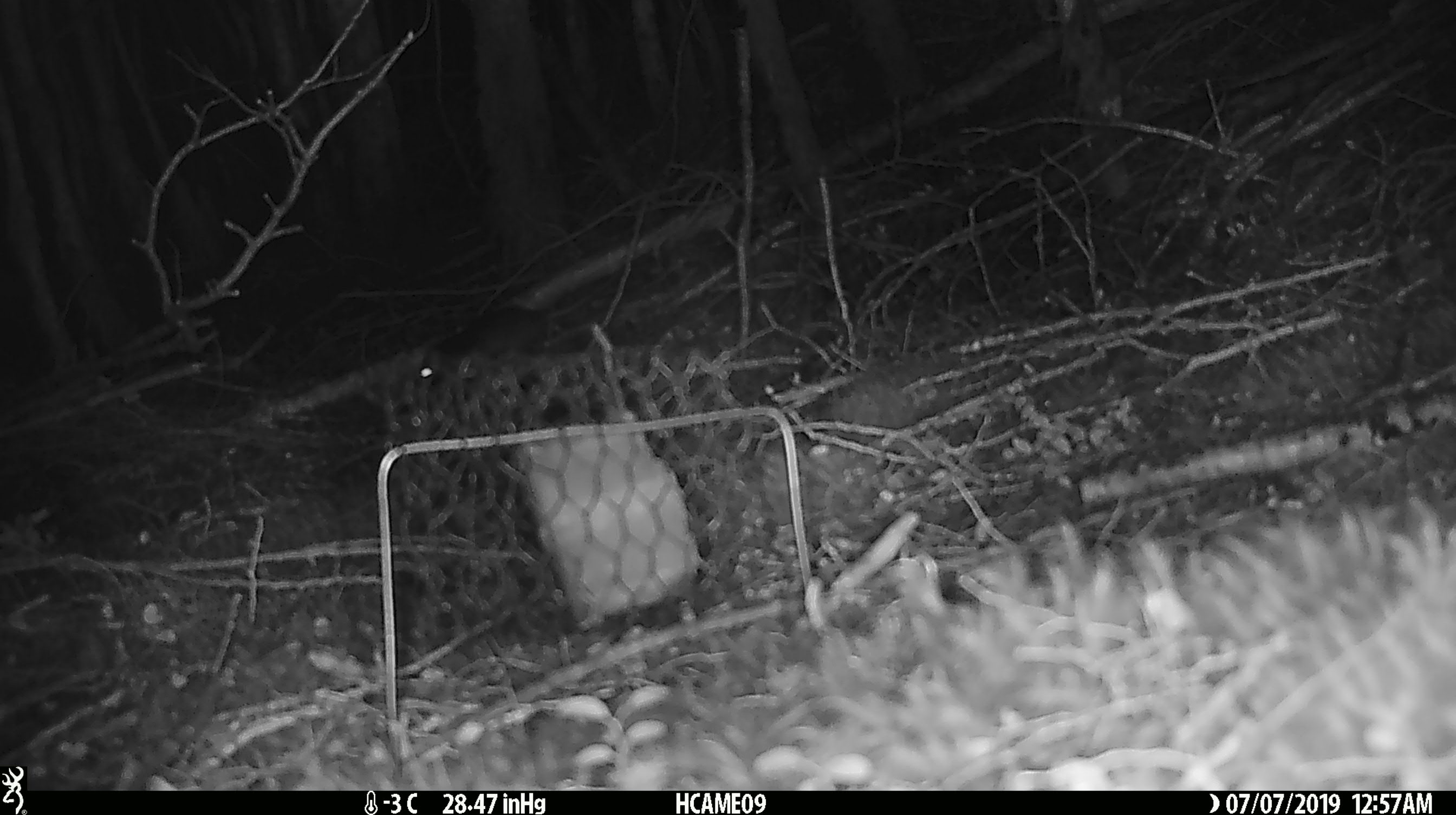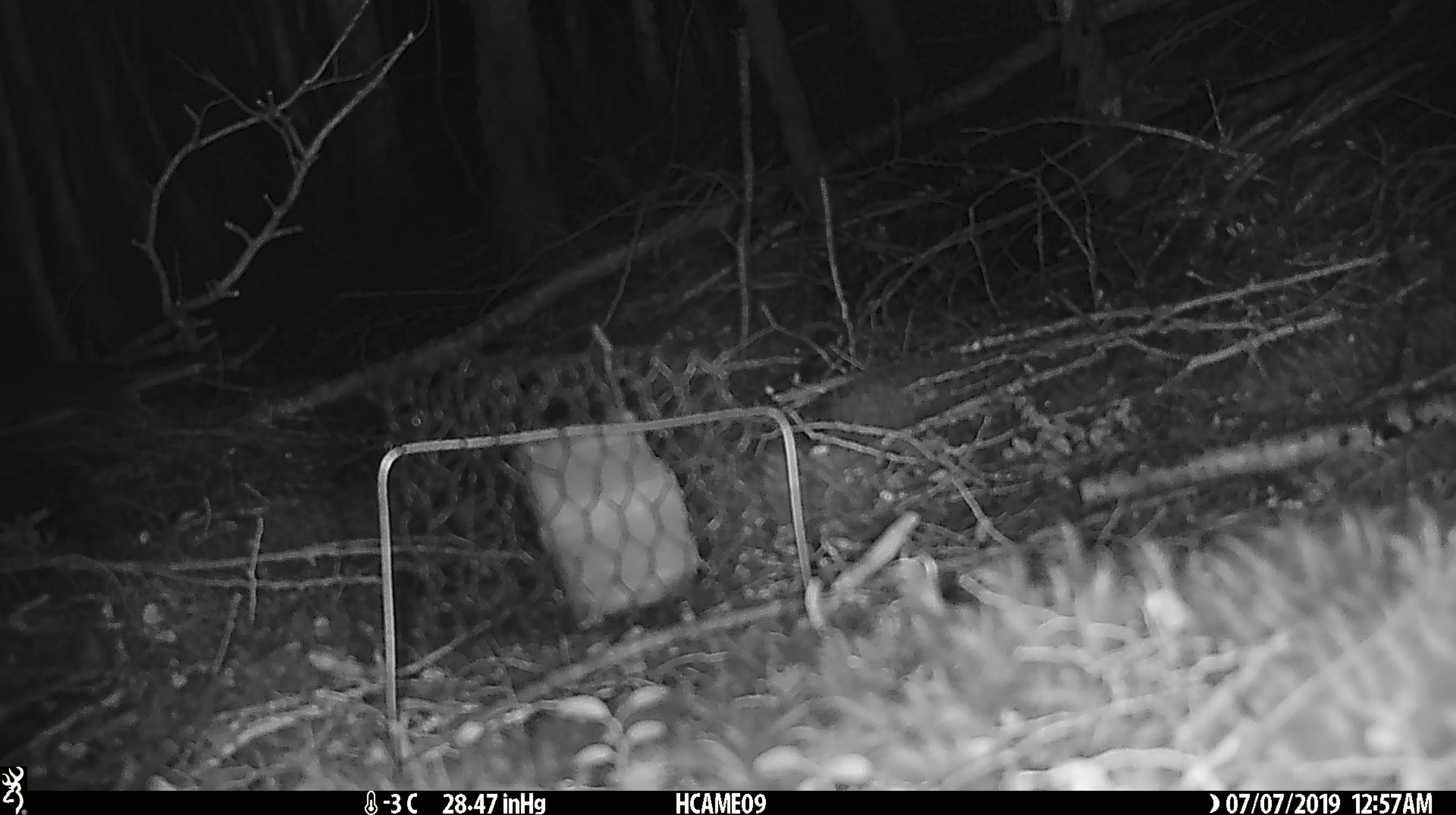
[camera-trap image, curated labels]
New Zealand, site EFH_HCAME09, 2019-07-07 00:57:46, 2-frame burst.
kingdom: Animalia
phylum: Chordata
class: Mammalia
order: Rodentia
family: Muridae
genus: Rattus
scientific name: Rattus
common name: rat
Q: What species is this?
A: Rat (Rattus).